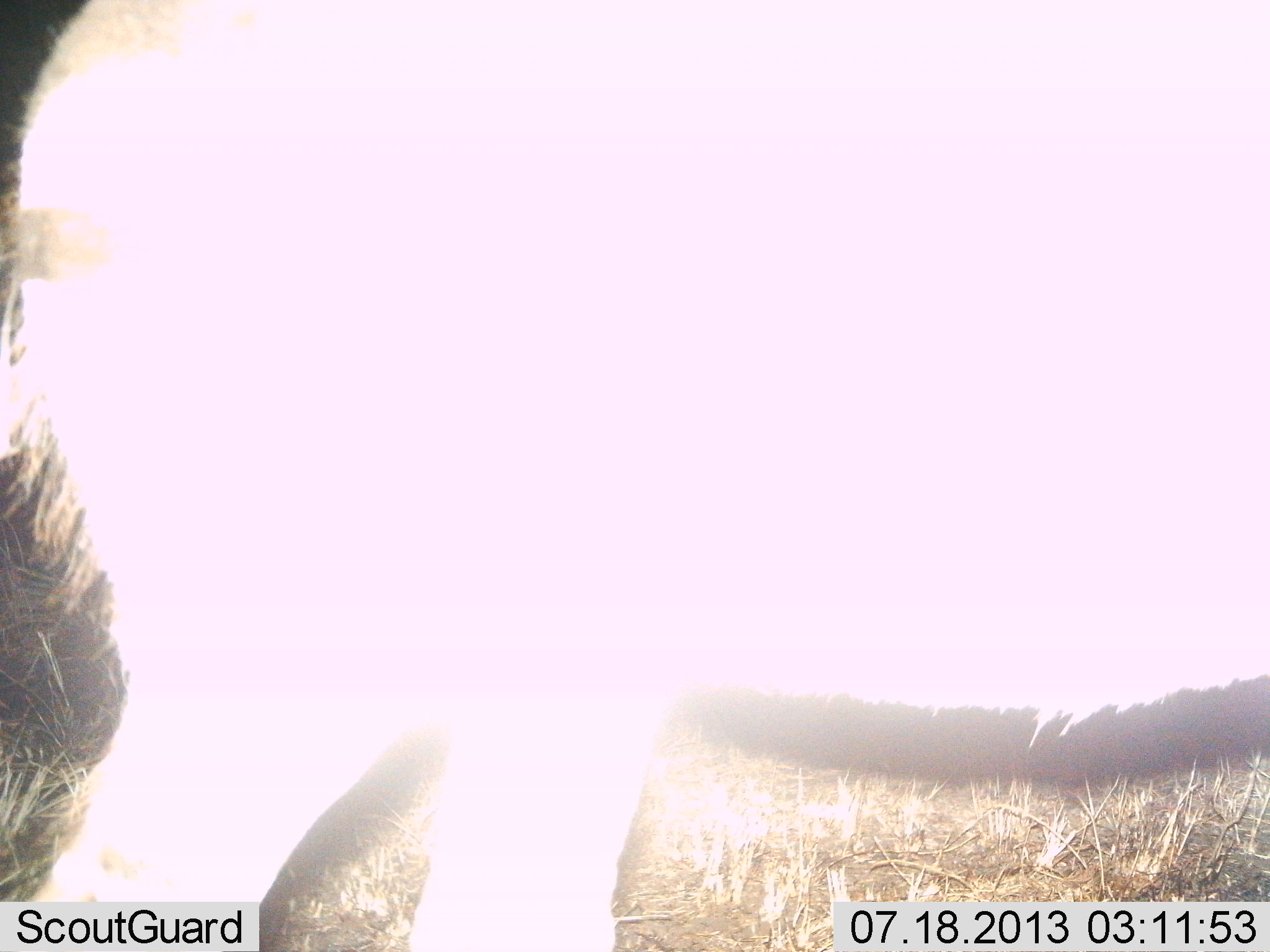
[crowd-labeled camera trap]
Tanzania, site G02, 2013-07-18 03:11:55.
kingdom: Animalia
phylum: Chordata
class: Mammalia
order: Perissodactyla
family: Equidae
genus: Equus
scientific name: Equus quagga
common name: plains zebra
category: zebra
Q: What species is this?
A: Zebra (plains zebra) (Equus quagga).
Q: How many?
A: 1.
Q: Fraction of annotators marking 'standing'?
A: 80%.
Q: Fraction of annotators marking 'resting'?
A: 0%.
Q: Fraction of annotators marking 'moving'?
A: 20%.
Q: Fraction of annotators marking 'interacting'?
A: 0%.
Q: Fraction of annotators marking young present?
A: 0%.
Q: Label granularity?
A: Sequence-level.